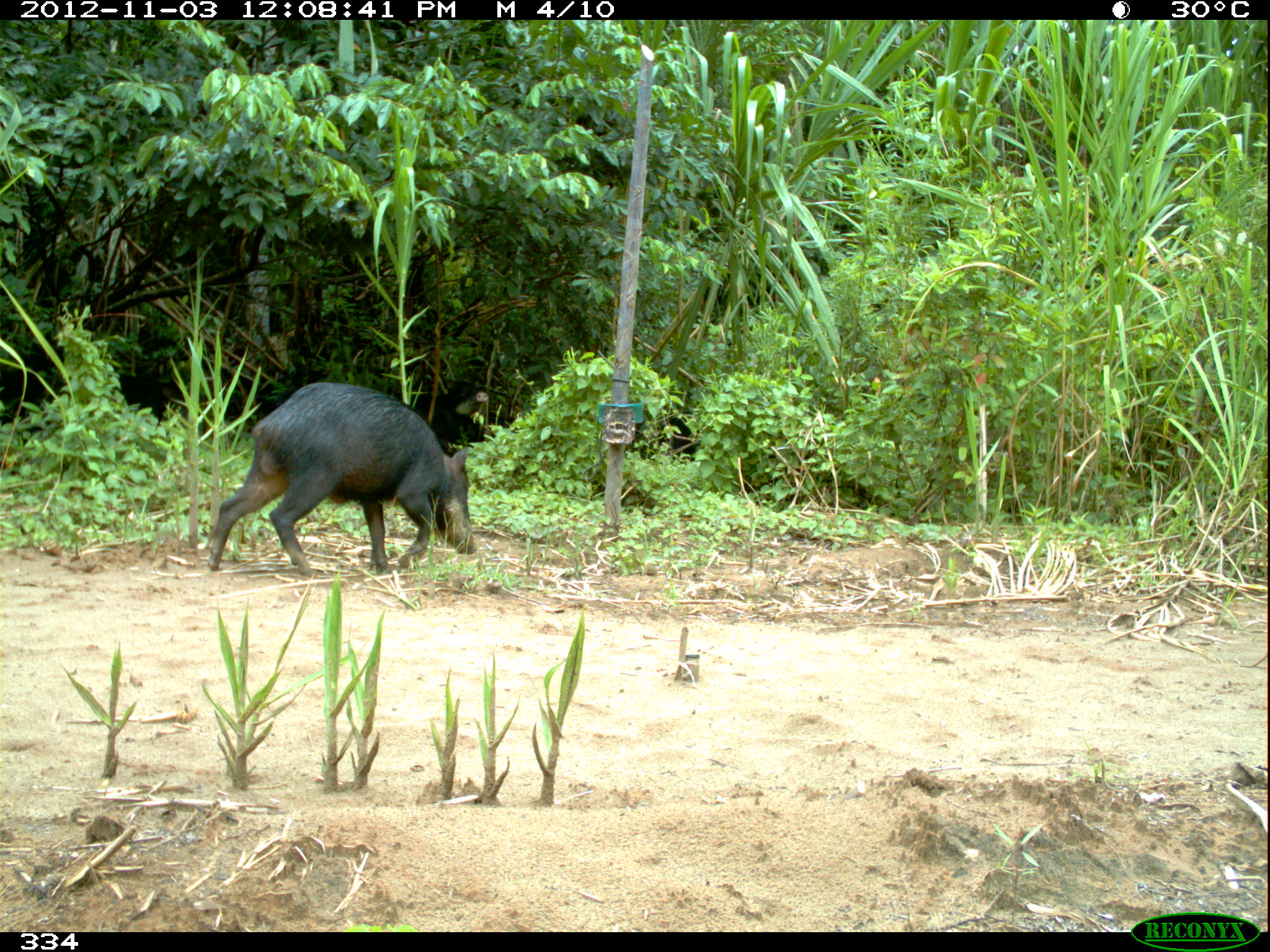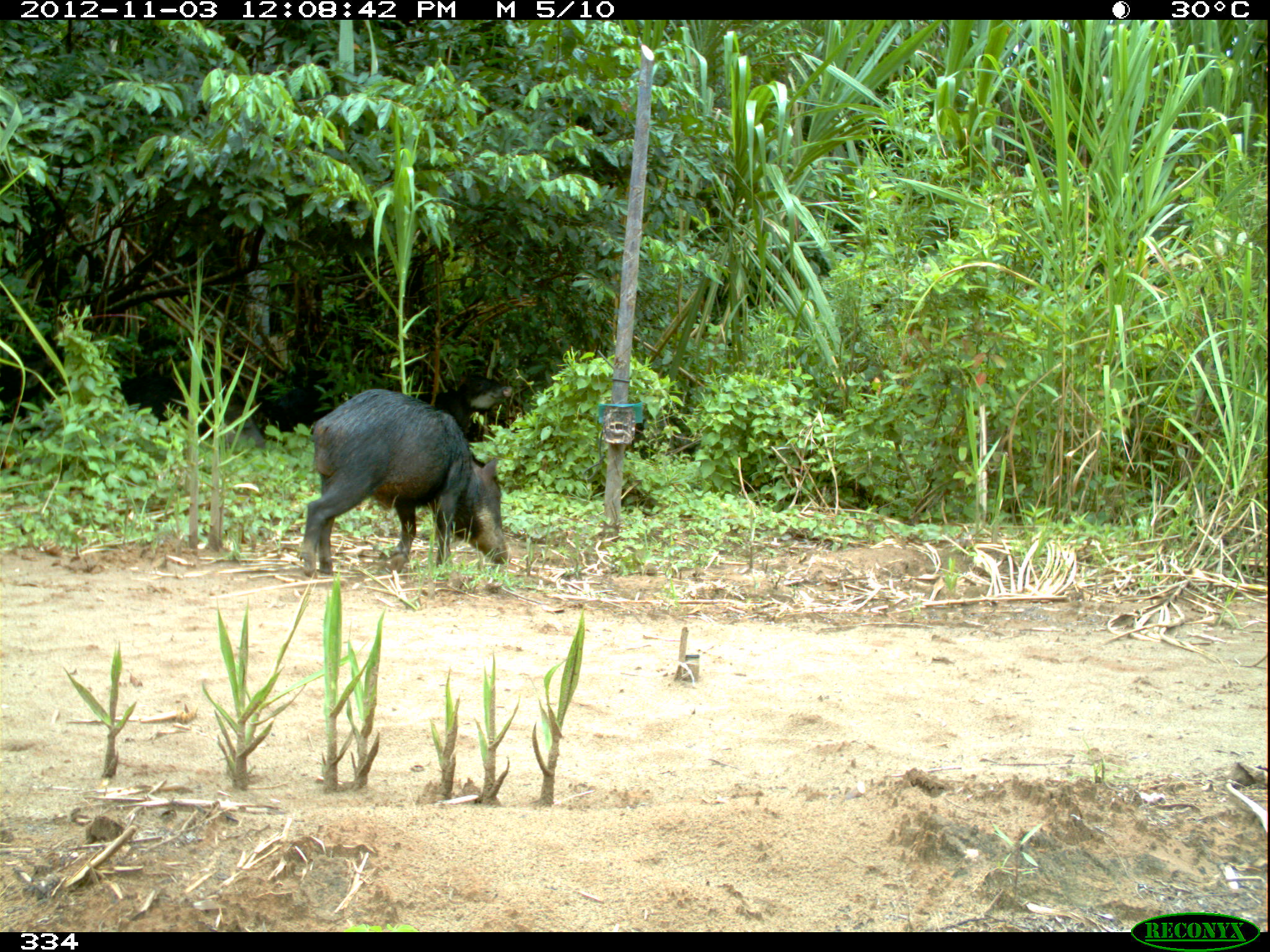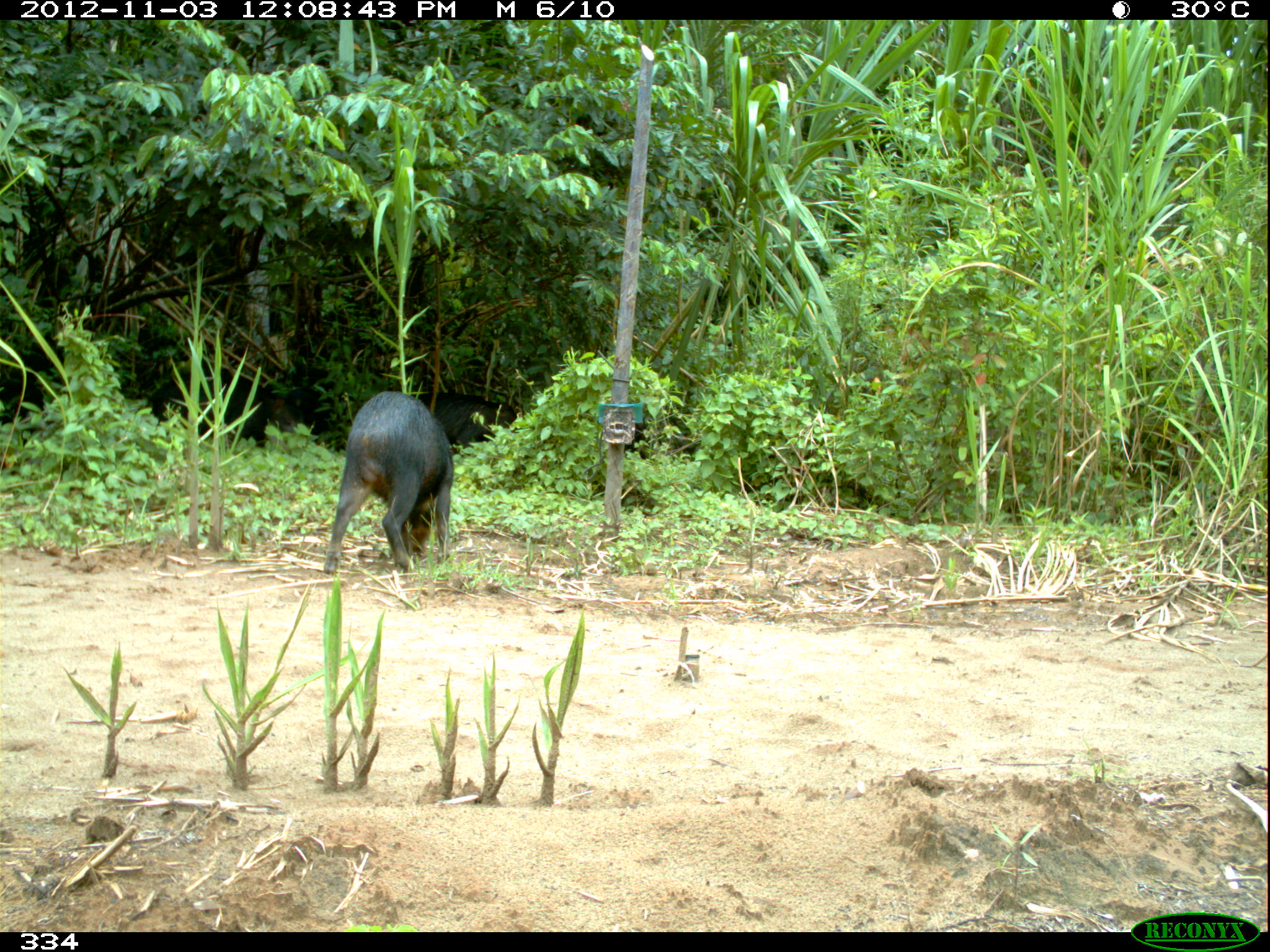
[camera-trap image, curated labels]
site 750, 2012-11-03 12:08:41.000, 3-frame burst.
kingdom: Animalia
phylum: Chordata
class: Mammalia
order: Artiodactyla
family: Tayassuidae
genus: Tayassu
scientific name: Tayassu pecari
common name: white-lipped peccary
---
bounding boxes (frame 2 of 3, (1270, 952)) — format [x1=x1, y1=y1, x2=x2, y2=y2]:
tayassu pecari: [x1=301, y1=388, x2=511, y2=576]; [x1=114, y1=372, x2=267, y2=450]; [x1=254, y1=369, x2=353, y2=440]; [x1=413, y1=377, x2=510, y2=443]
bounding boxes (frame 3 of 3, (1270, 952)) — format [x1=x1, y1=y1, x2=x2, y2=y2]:
tayassu pecari: [x1=322, y1=390, x2=455, y2=573]; [x1=147, y1=365, x2=291, y2=447]; [x1=409, y1=391, x2=518, y2=446]; [x1=283, y1=362, x2=349, y2=443]; [x1=624, y1=421, x2=647, y2=459]